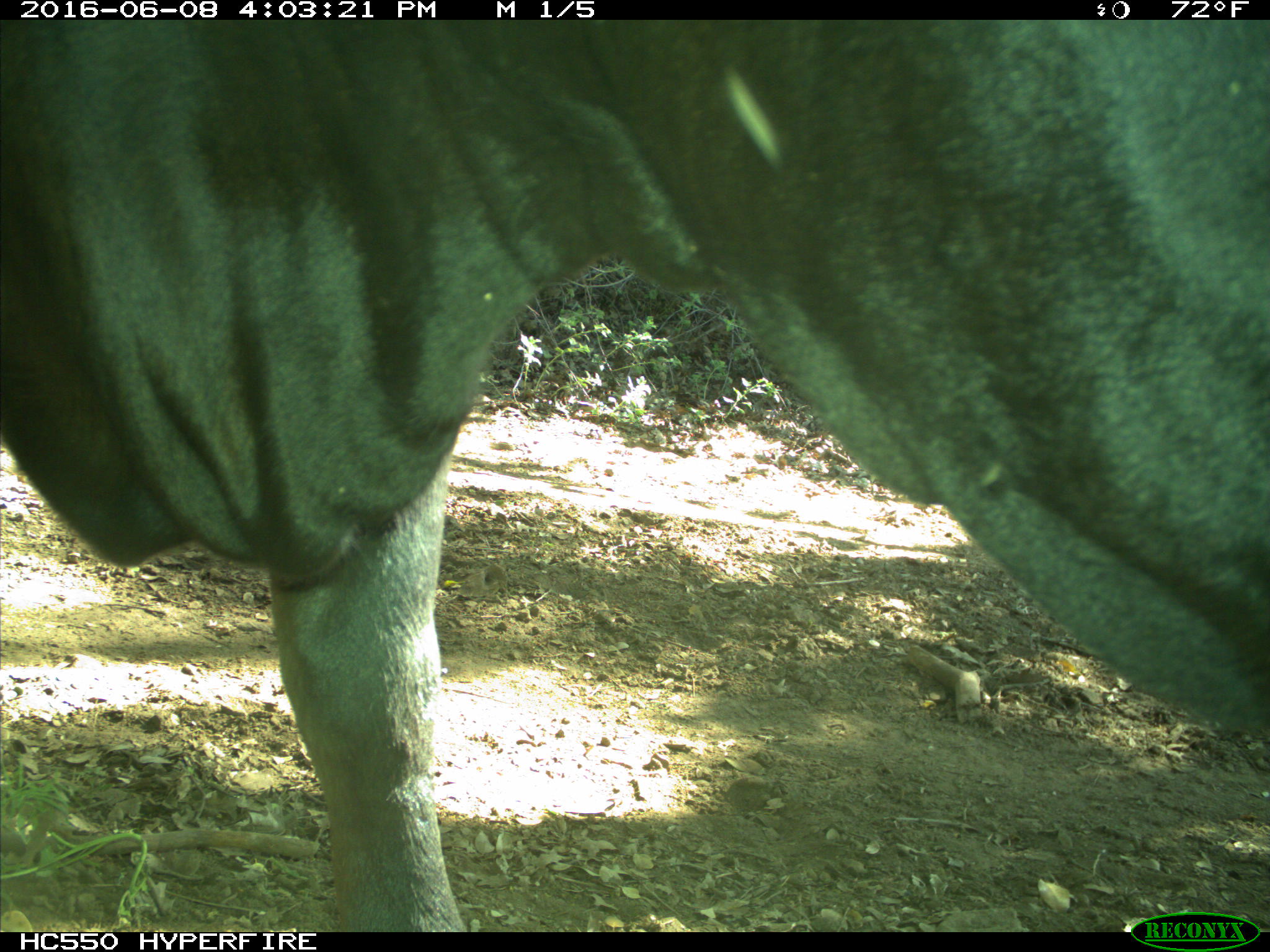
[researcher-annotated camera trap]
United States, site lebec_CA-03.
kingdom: Animalia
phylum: Chordata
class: Mammalia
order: Artiodactyla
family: Bovidae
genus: Bos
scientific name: Bos taurus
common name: domestic cow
Bos taurus (domestic cow).